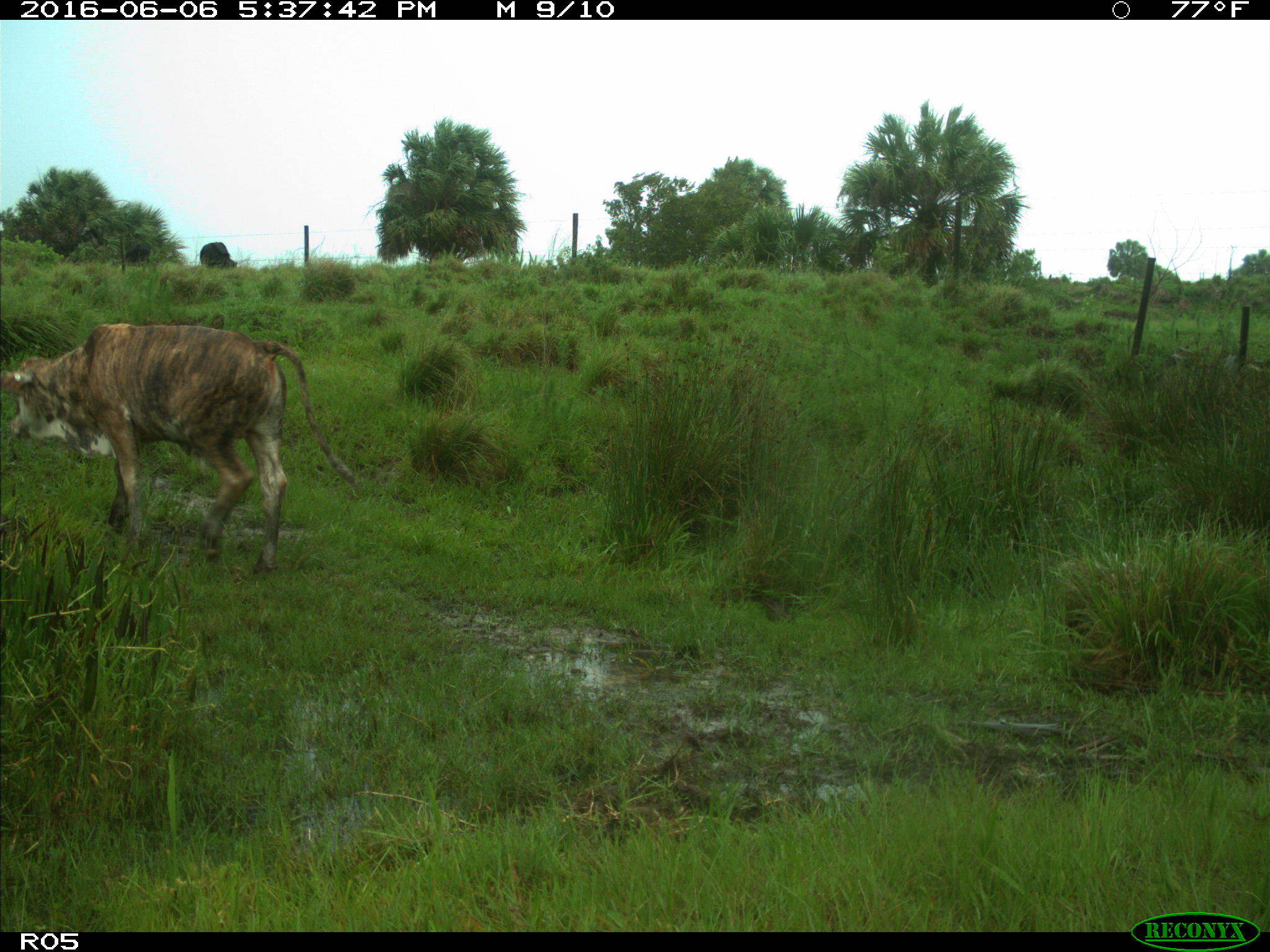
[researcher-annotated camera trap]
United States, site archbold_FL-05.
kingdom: Animalia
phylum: Chordata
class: Mammalia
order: Artiodactyla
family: Bovidae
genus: Bos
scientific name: Bos taurus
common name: domestic cow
Bos taurus (domestic cow).